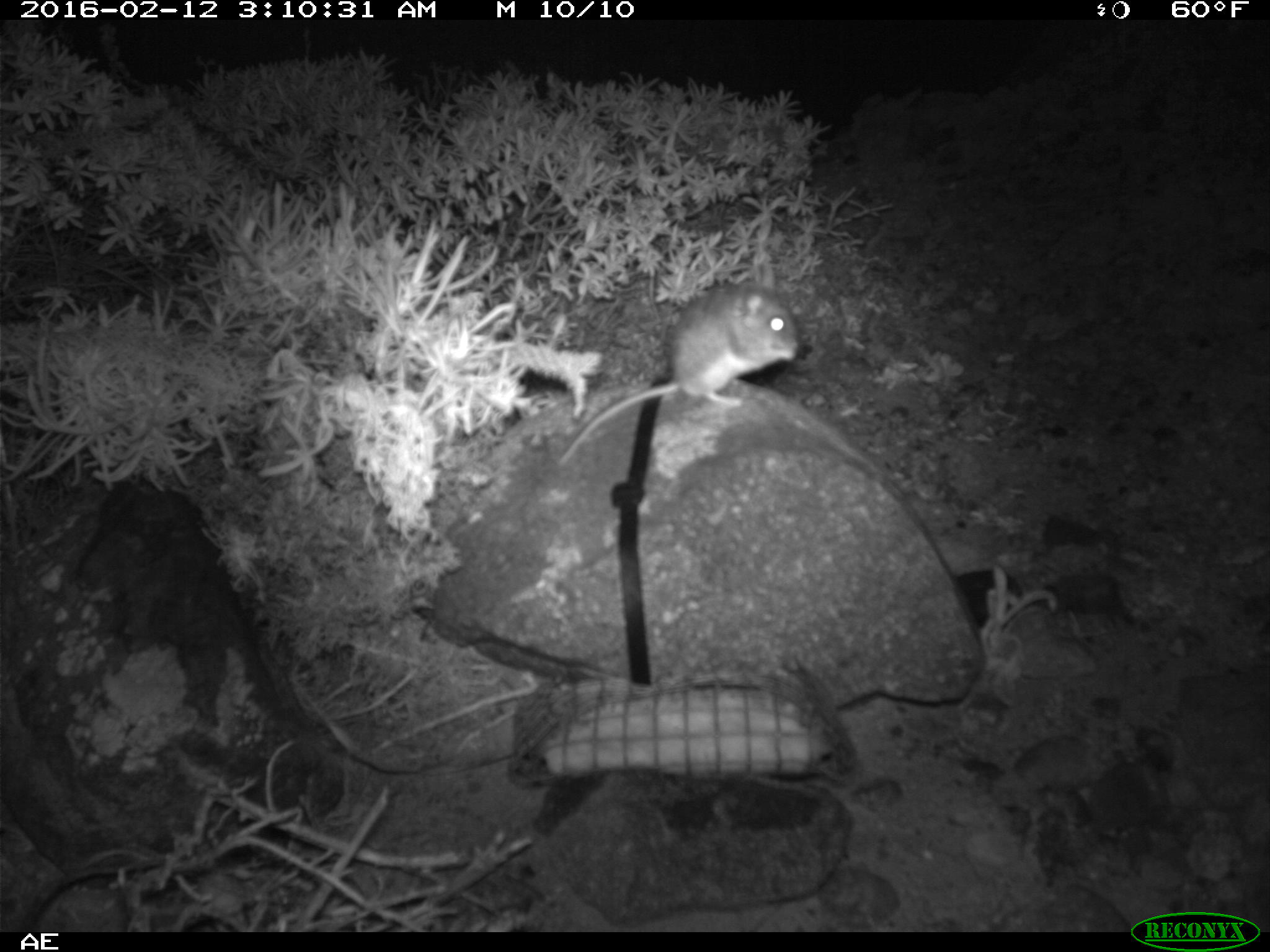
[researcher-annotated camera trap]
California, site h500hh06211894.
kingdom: Animalia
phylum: Chordata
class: Mammalia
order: Rodentia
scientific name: Rodentia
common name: rodent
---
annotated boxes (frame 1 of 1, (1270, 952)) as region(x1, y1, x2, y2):
rodent: region(561, 260, 799, 465)